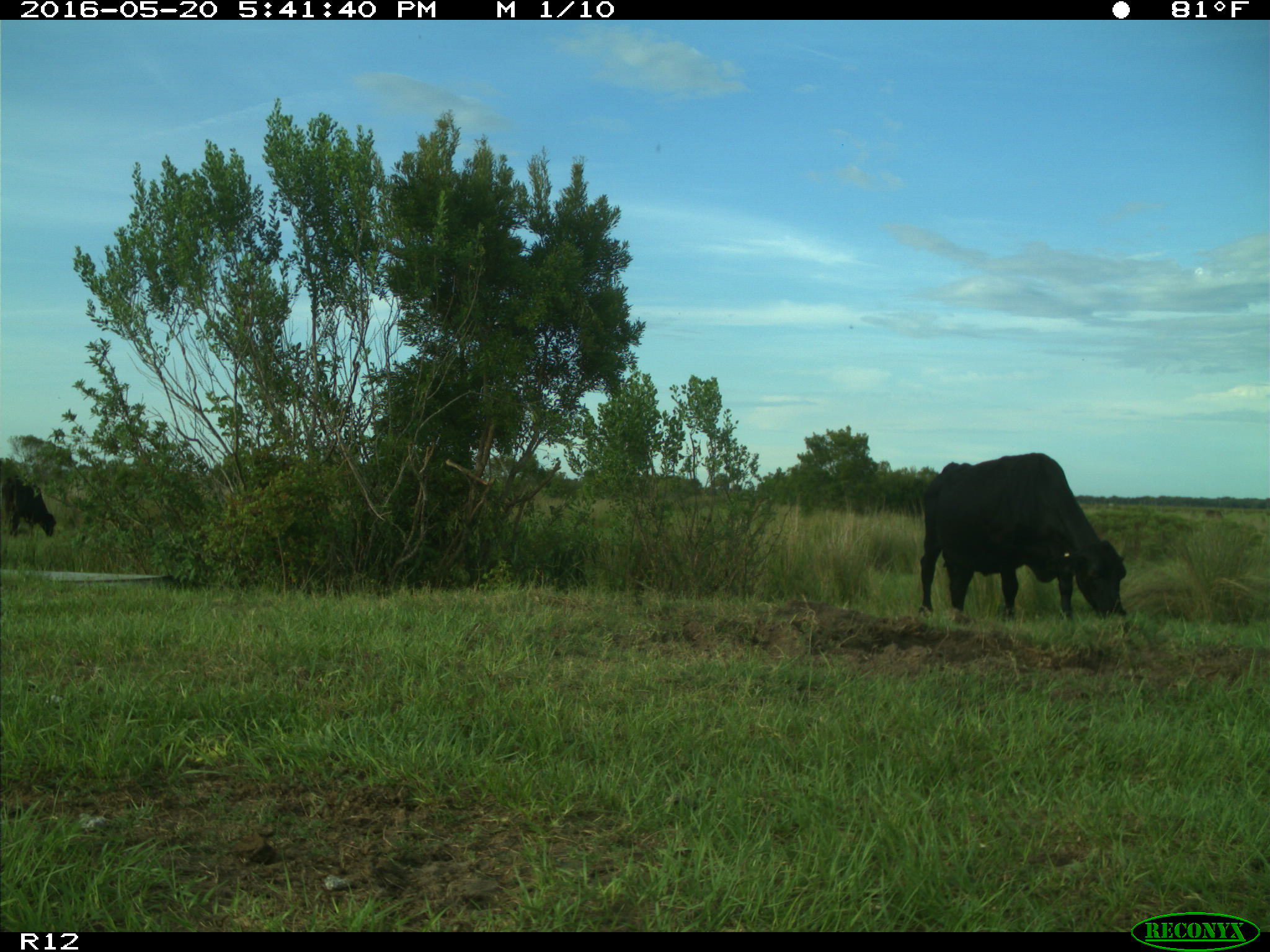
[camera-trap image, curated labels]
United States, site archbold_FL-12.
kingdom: Animalia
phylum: Chordata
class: Mammalia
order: Artiodactyla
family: Bovidae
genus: Bos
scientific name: Bos taurus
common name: domestic cow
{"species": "Bos taurus (domestic cow)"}